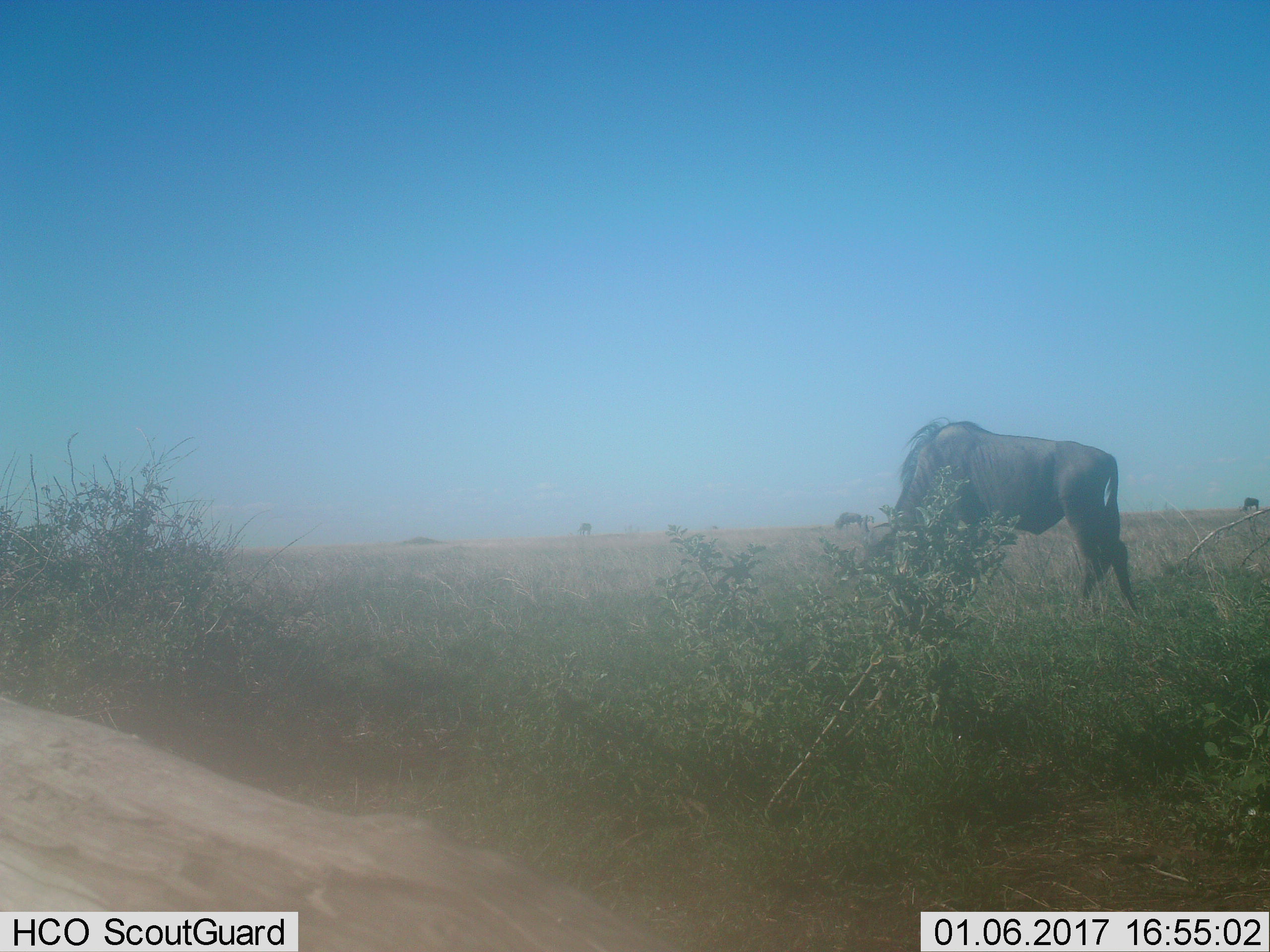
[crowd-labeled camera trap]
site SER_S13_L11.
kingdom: Animalia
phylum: Chordata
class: Mammalia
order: Artiodactyla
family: Bovidae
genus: Connochaetes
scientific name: Connochaetes taurinus taurinus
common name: blue wildebeest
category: wildebeestblue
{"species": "wildebeestblue (blue wildebeest) (Connochaetes taurinus taurinus)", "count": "4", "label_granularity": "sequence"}